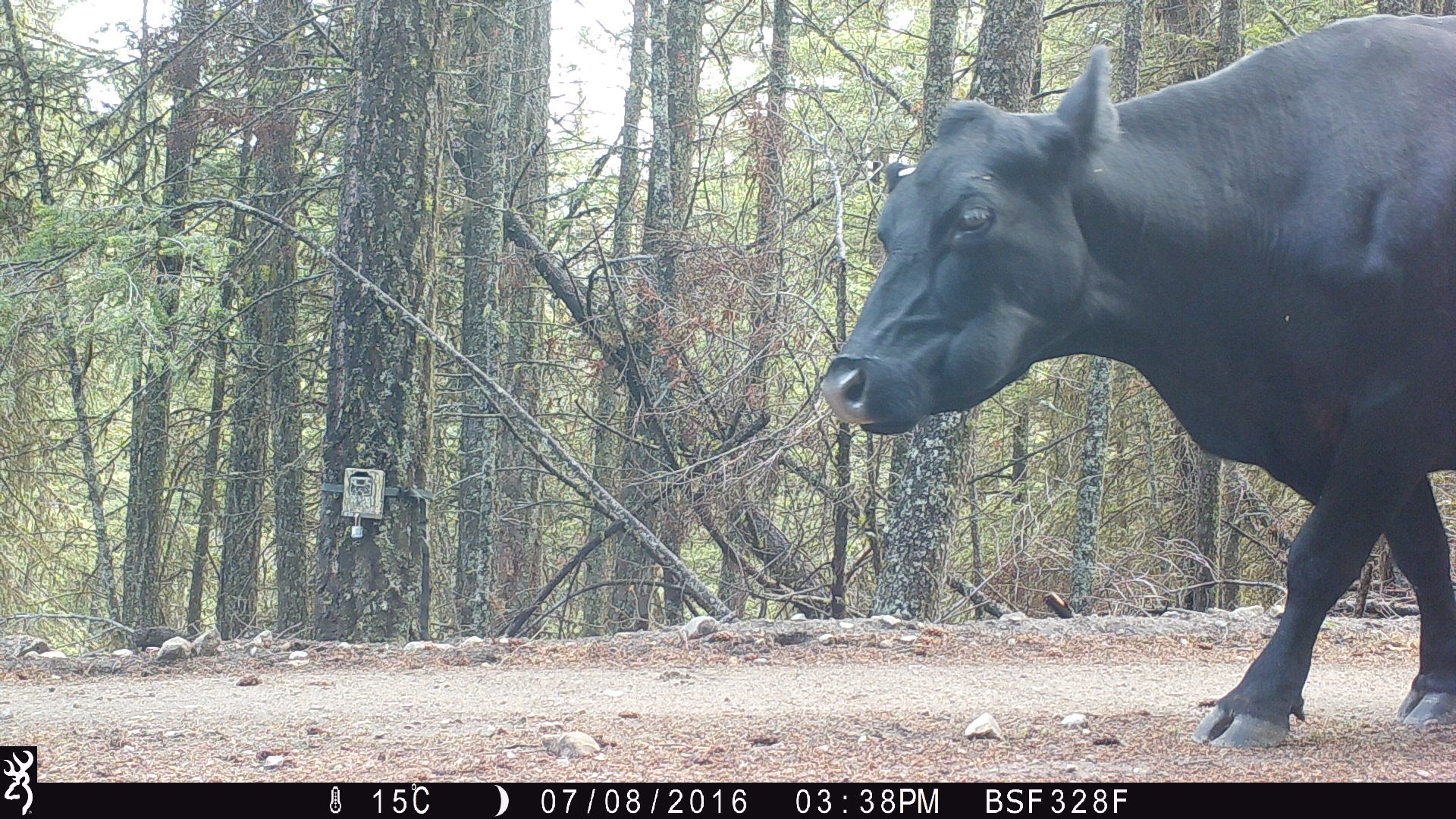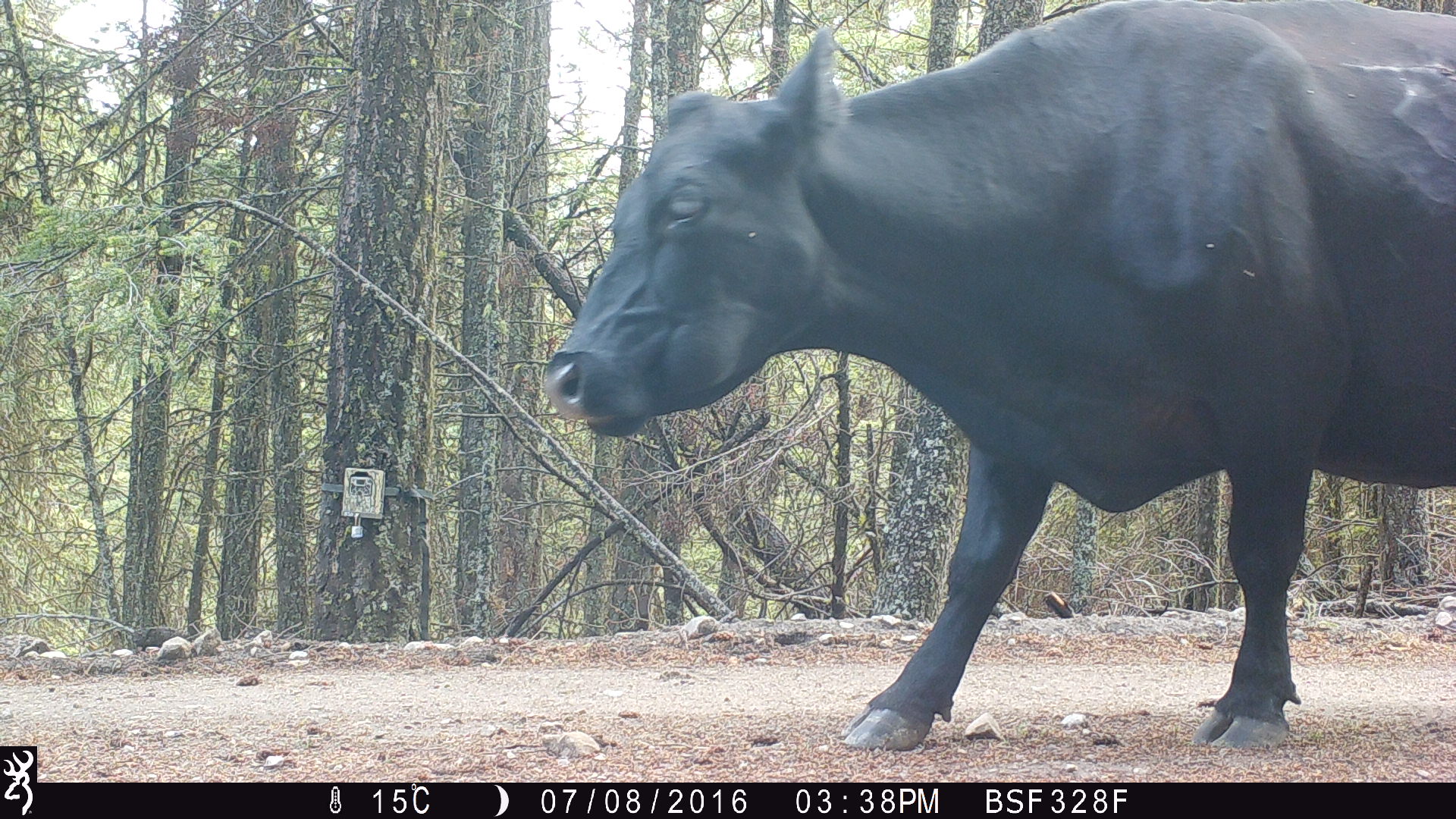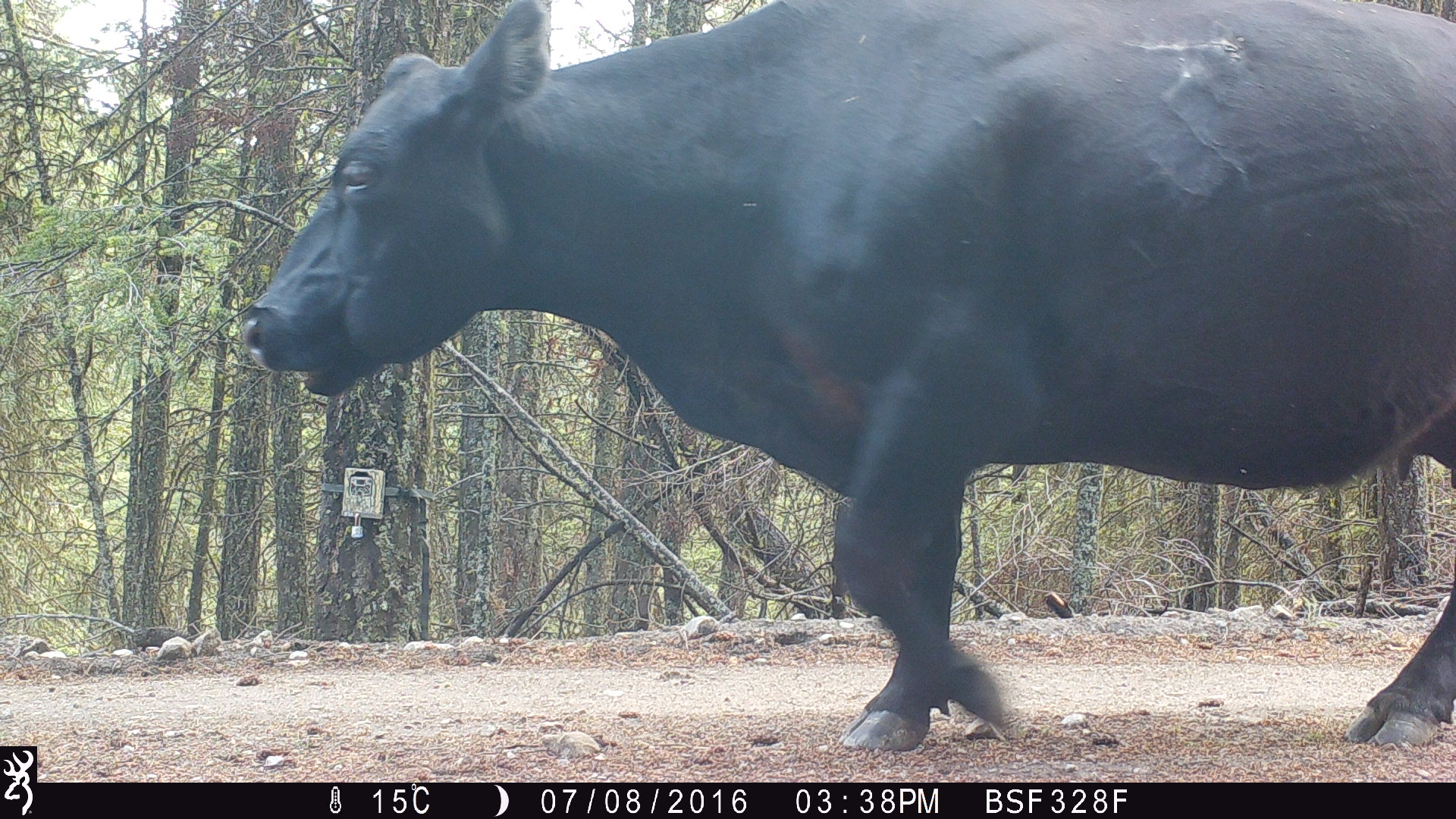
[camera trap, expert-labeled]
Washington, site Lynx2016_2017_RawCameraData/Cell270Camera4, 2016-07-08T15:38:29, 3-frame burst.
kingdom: Animalia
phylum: Chordata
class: Mammalia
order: Artiodactyla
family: Bovidae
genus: Bos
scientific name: Bos taurus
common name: domestic cattle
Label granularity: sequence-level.